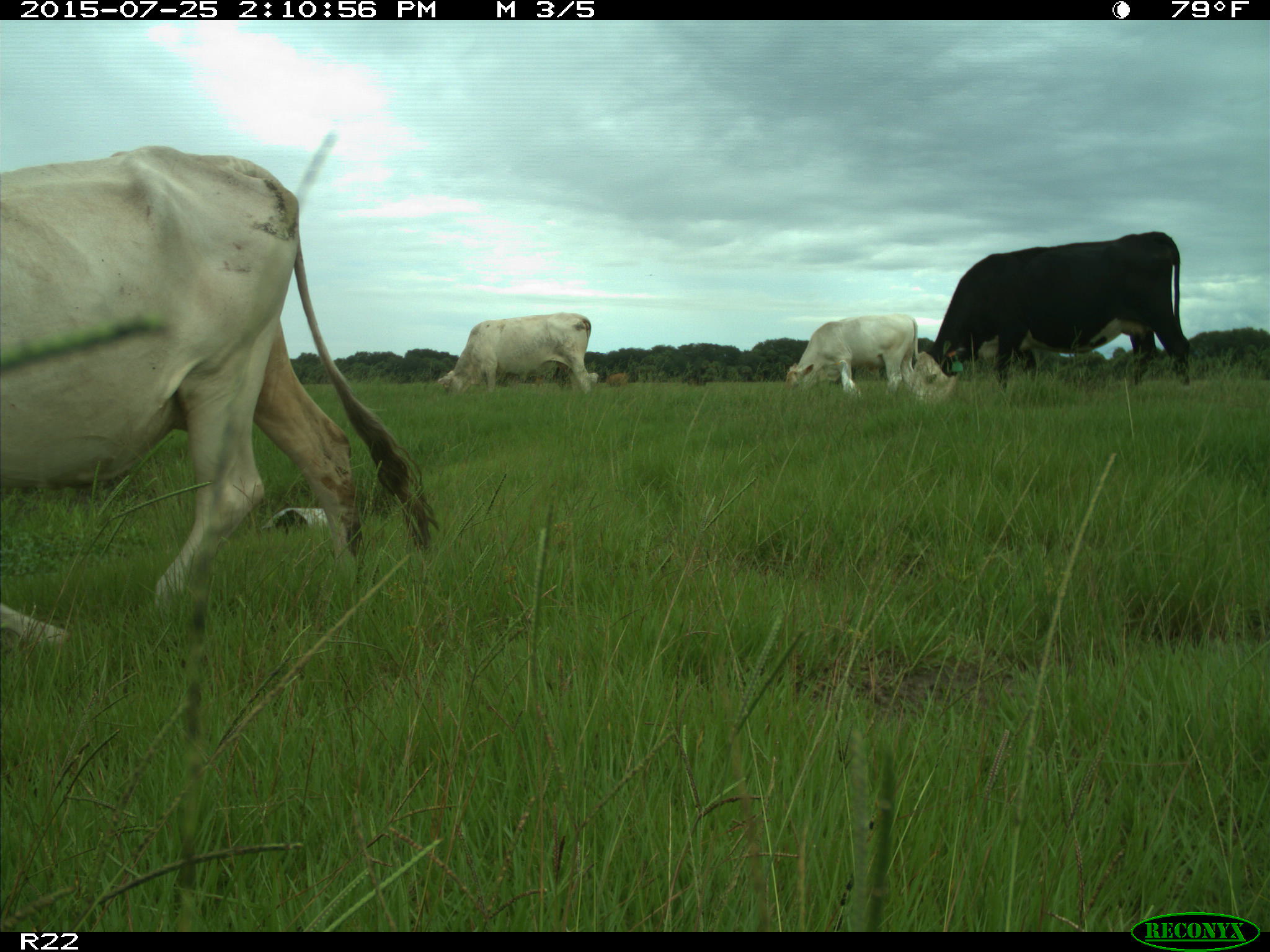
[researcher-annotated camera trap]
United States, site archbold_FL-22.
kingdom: Animalia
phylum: Chordata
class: Mammalia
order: Artiodactyla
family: Bovidae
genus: Bos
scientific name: Bos taurus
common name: domestic cow